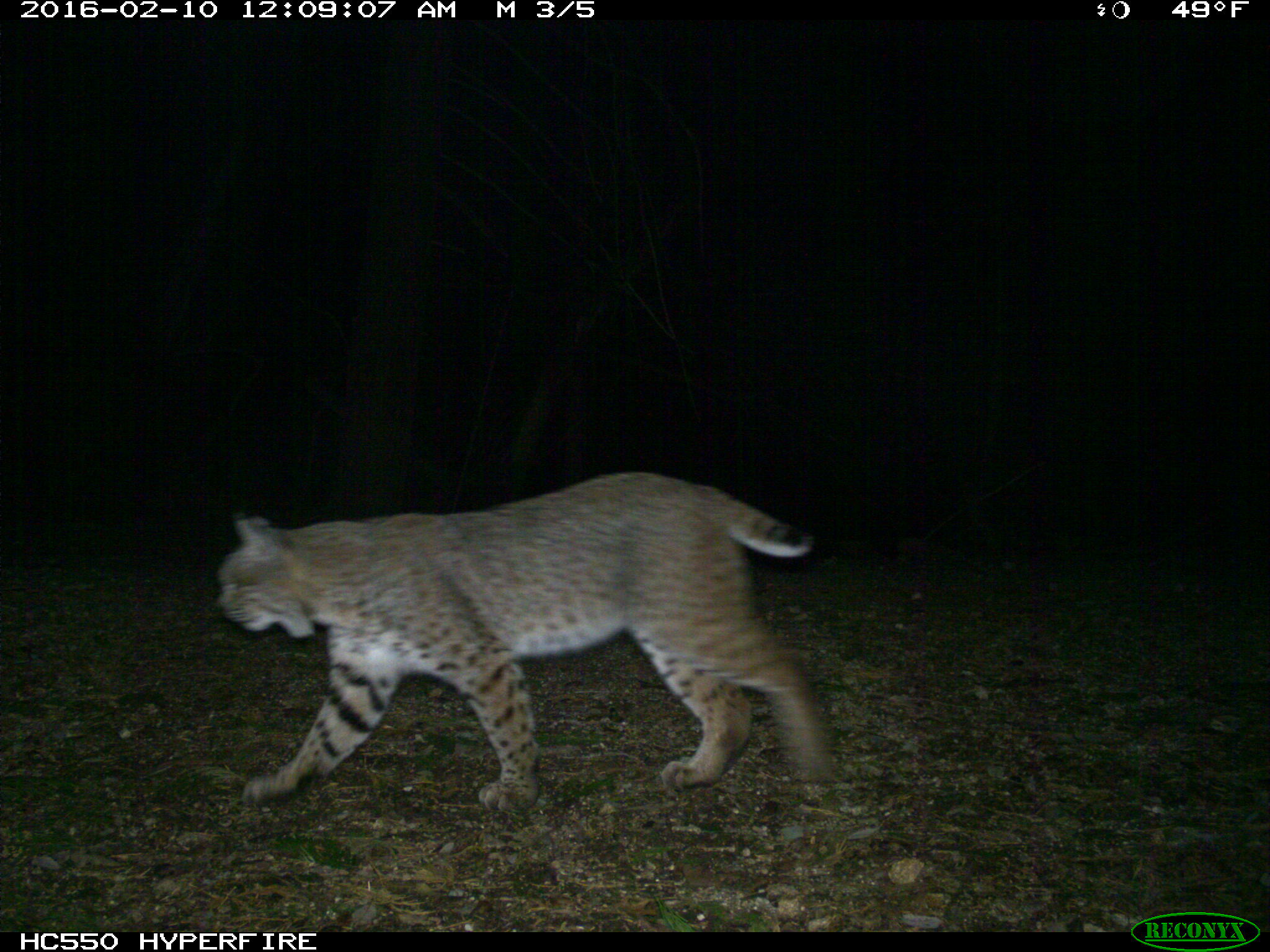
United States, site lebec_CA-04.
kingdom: Animalia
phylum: Chordata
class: Mammalia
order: Carnivora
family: Felidae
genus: Lynx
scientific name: Lynx rufus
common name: bobcat